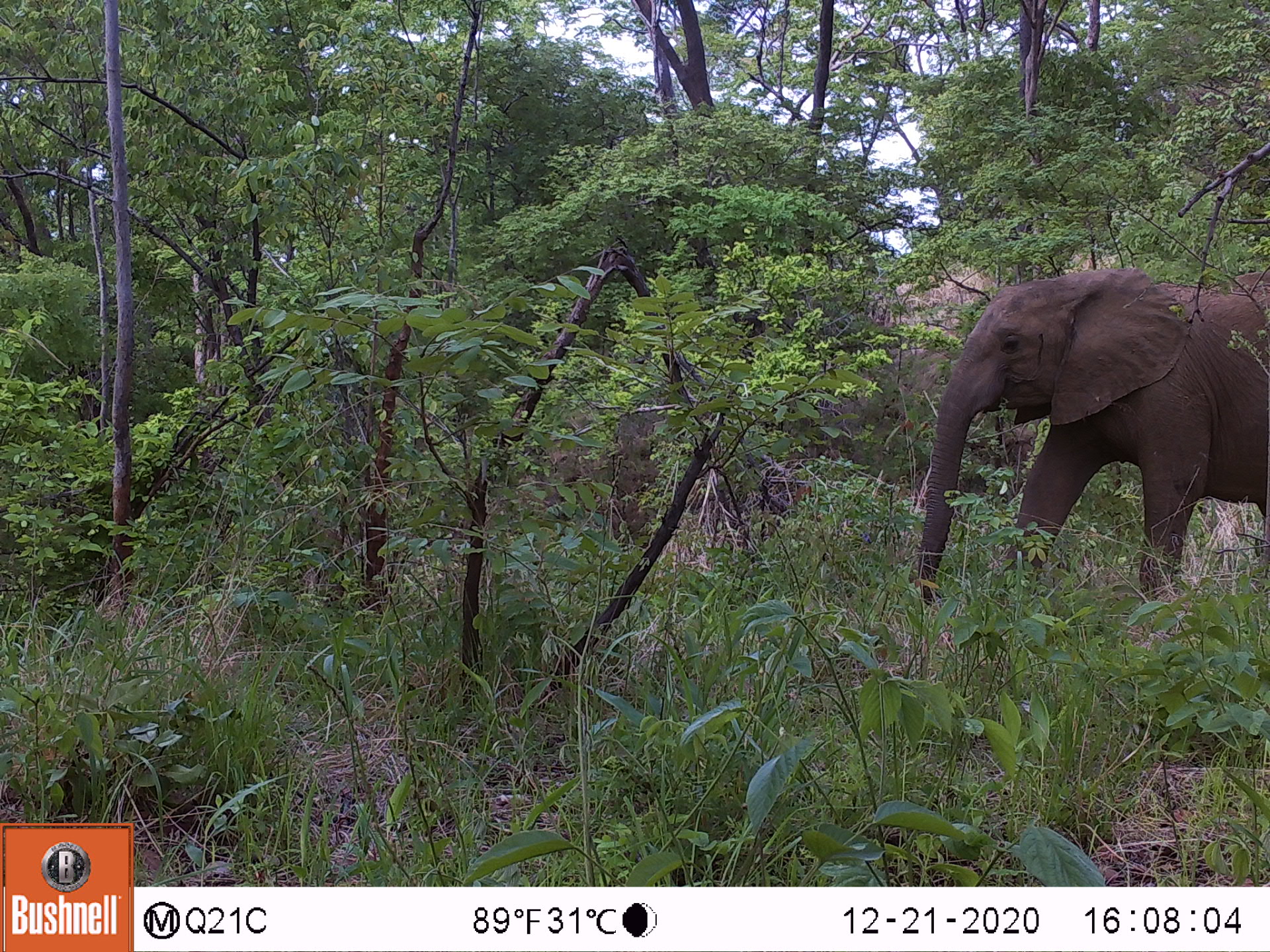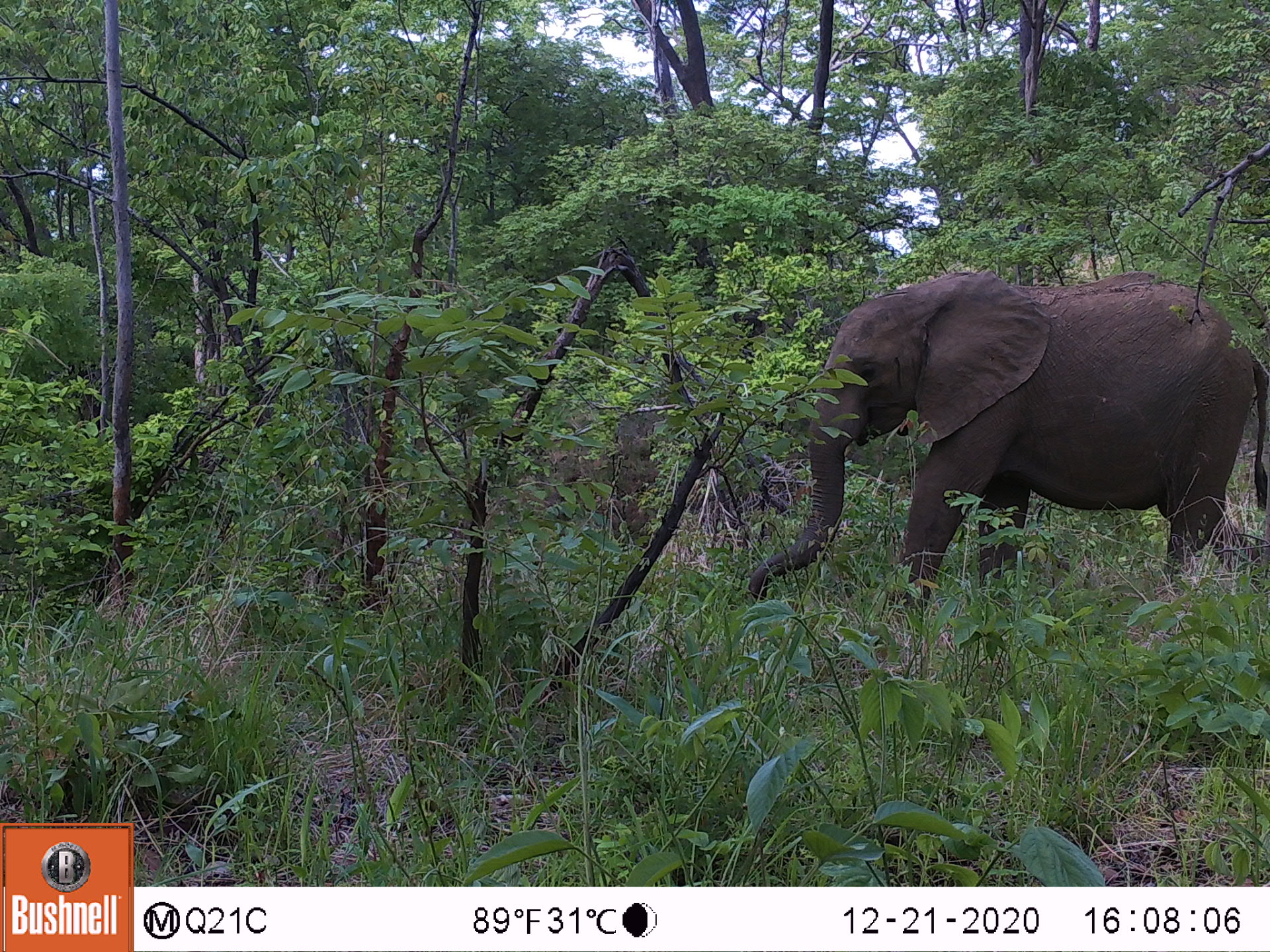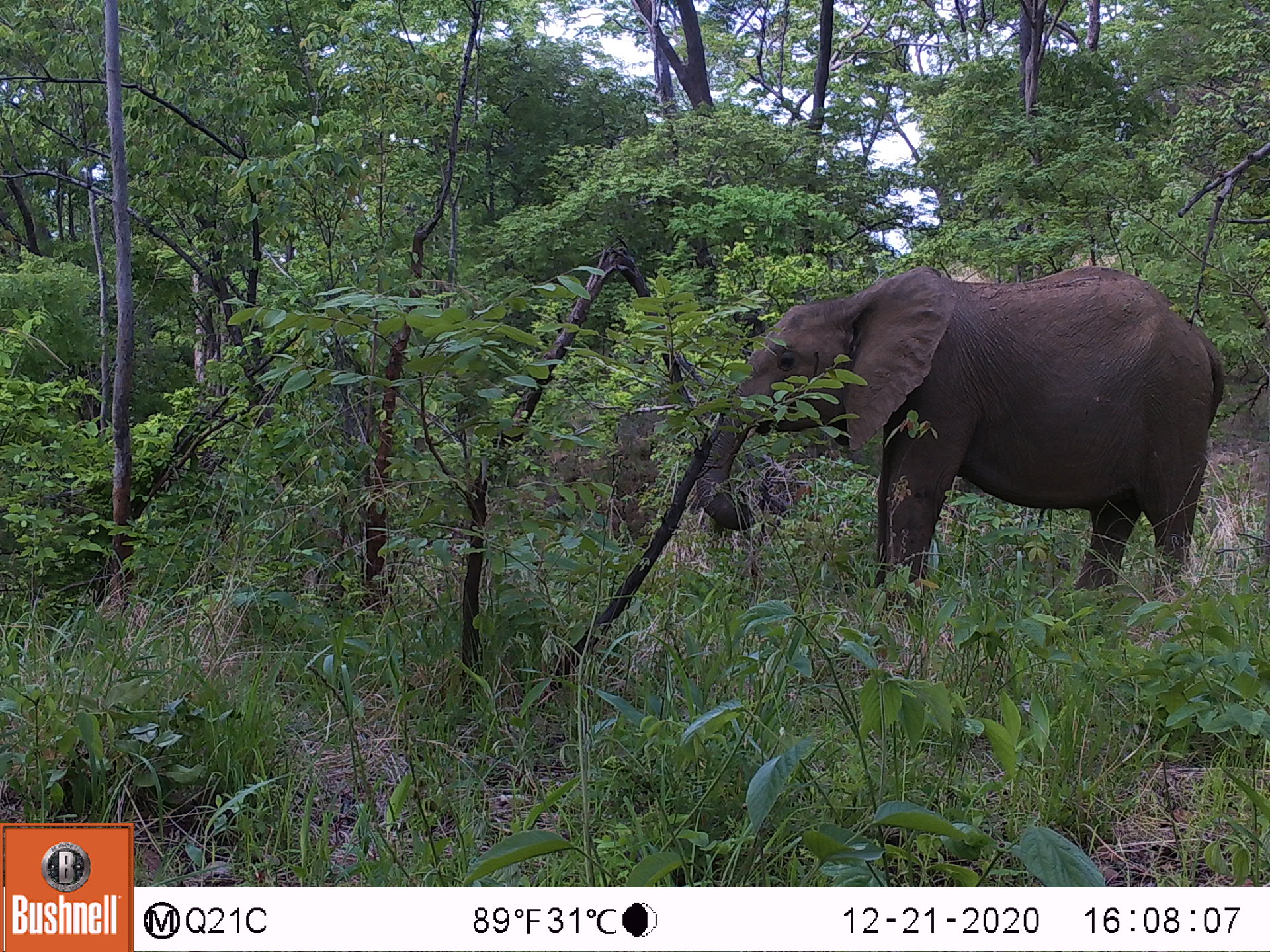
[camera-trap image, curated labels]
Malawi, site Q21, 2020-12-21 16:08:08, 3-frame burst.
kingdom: Animalia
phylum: Chordata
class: Mammalia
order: Proboscidea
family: Elephantidae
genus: Loxodonta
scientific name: Loxodonta africana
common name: african savanna elephant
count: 1